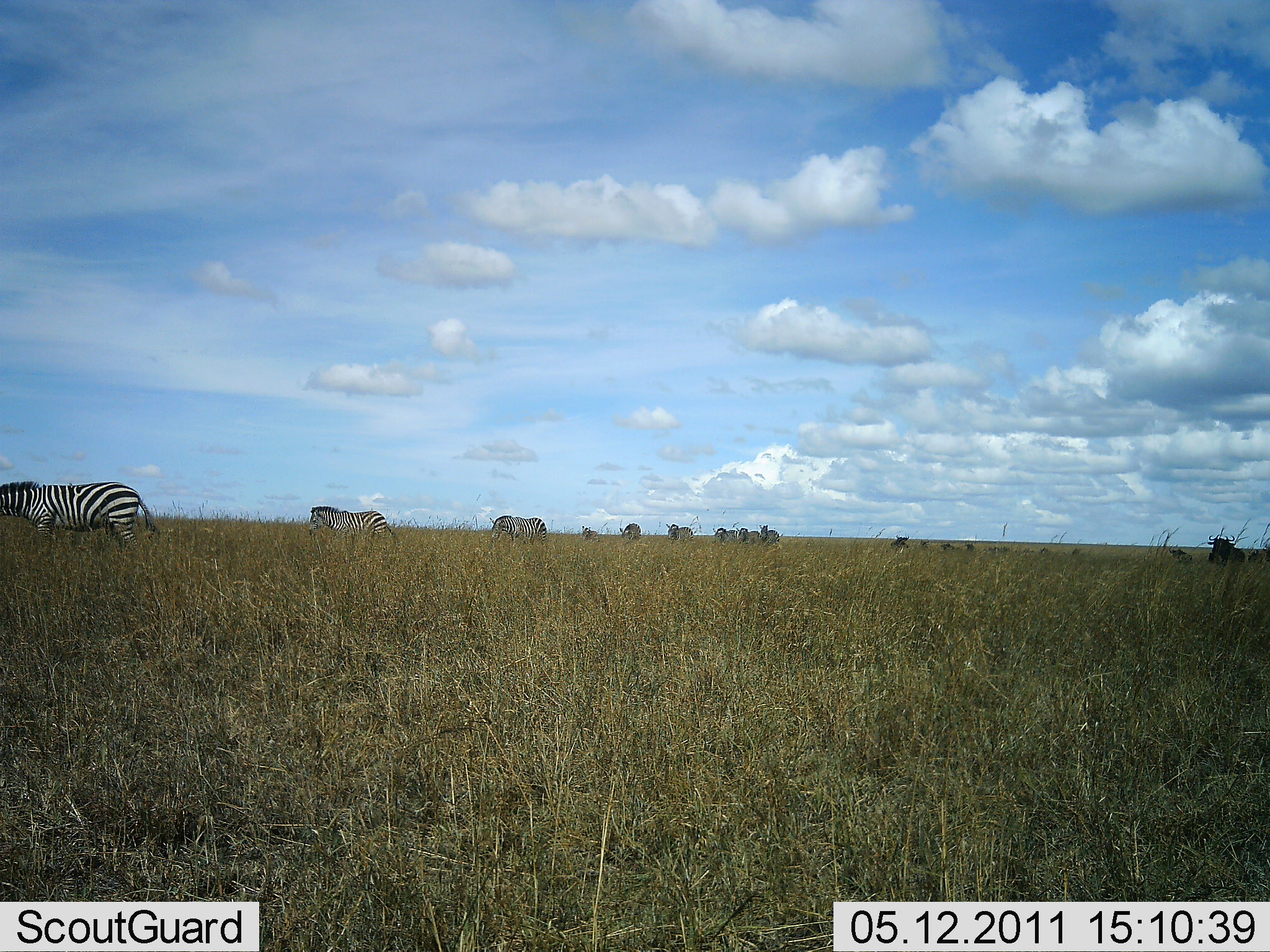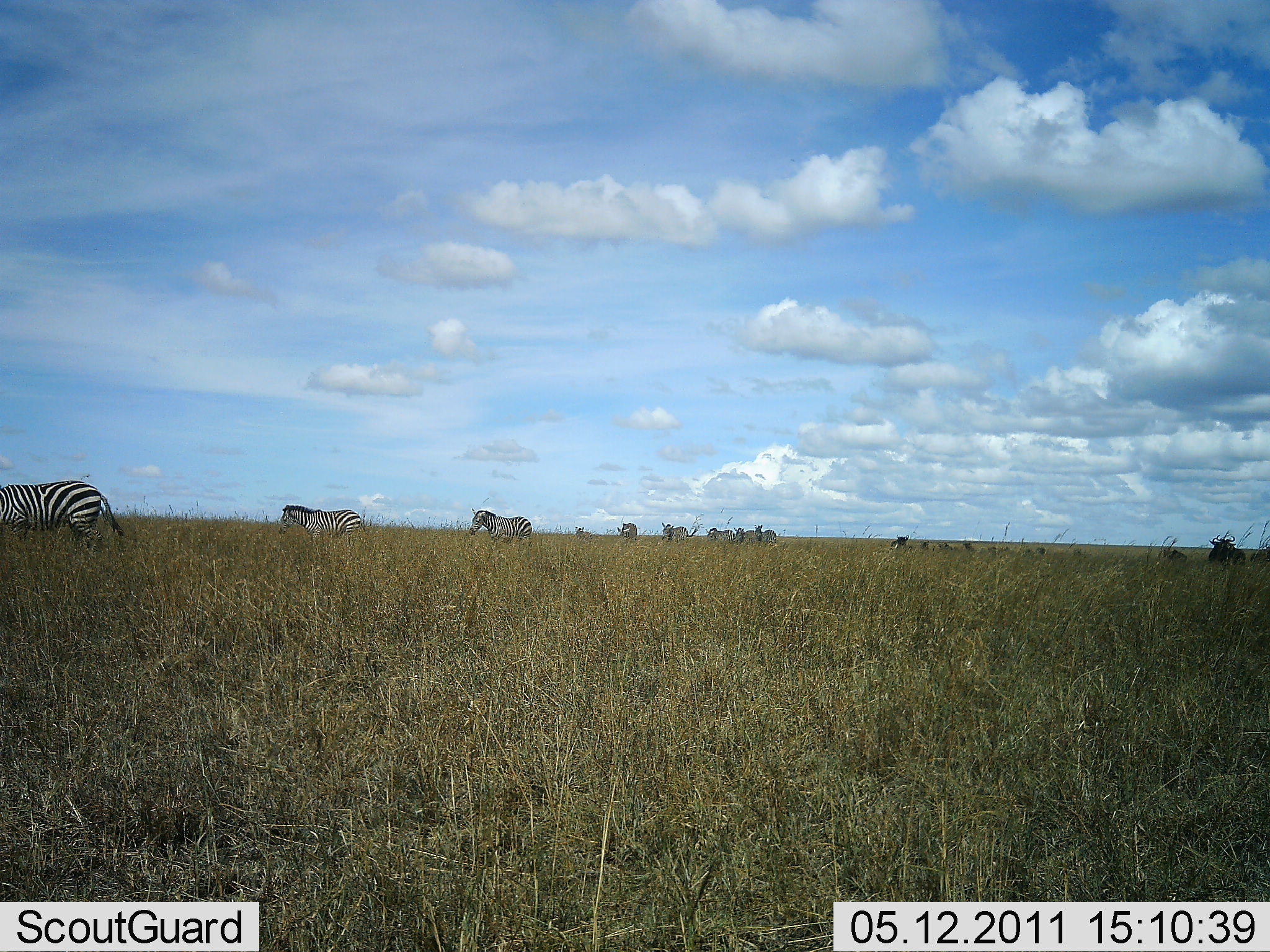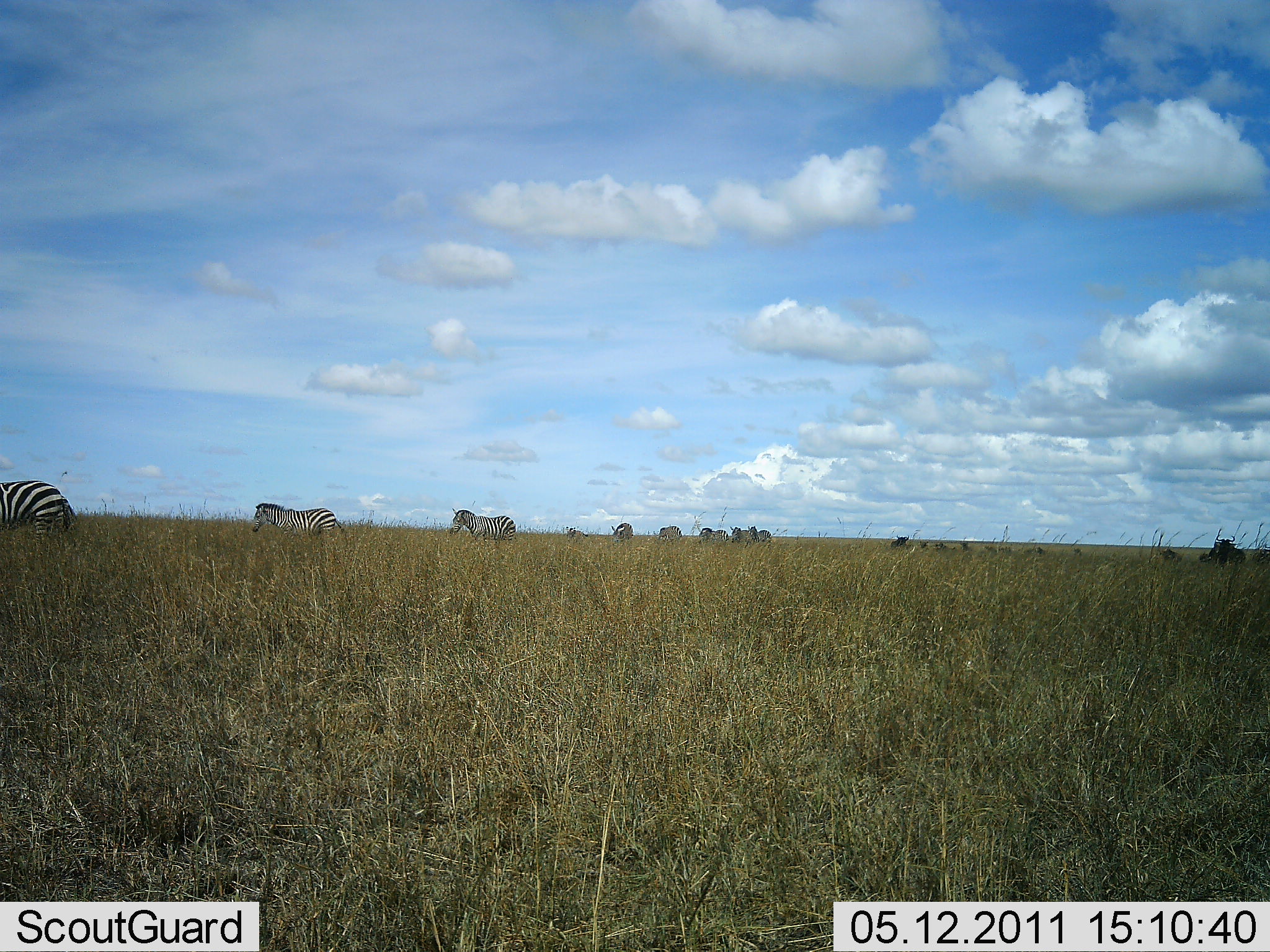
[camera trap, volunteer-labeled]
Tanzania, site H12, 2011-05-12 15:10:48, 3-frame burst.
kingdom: Animalia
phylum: Chordata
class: Mammalia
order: Perissodactyla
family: Equidae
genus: Equus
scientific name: Equus quagga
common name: plains zebra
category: zebra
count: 11-50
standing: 11%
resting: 0%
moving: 89%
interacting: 0%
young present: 0%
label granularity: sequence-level